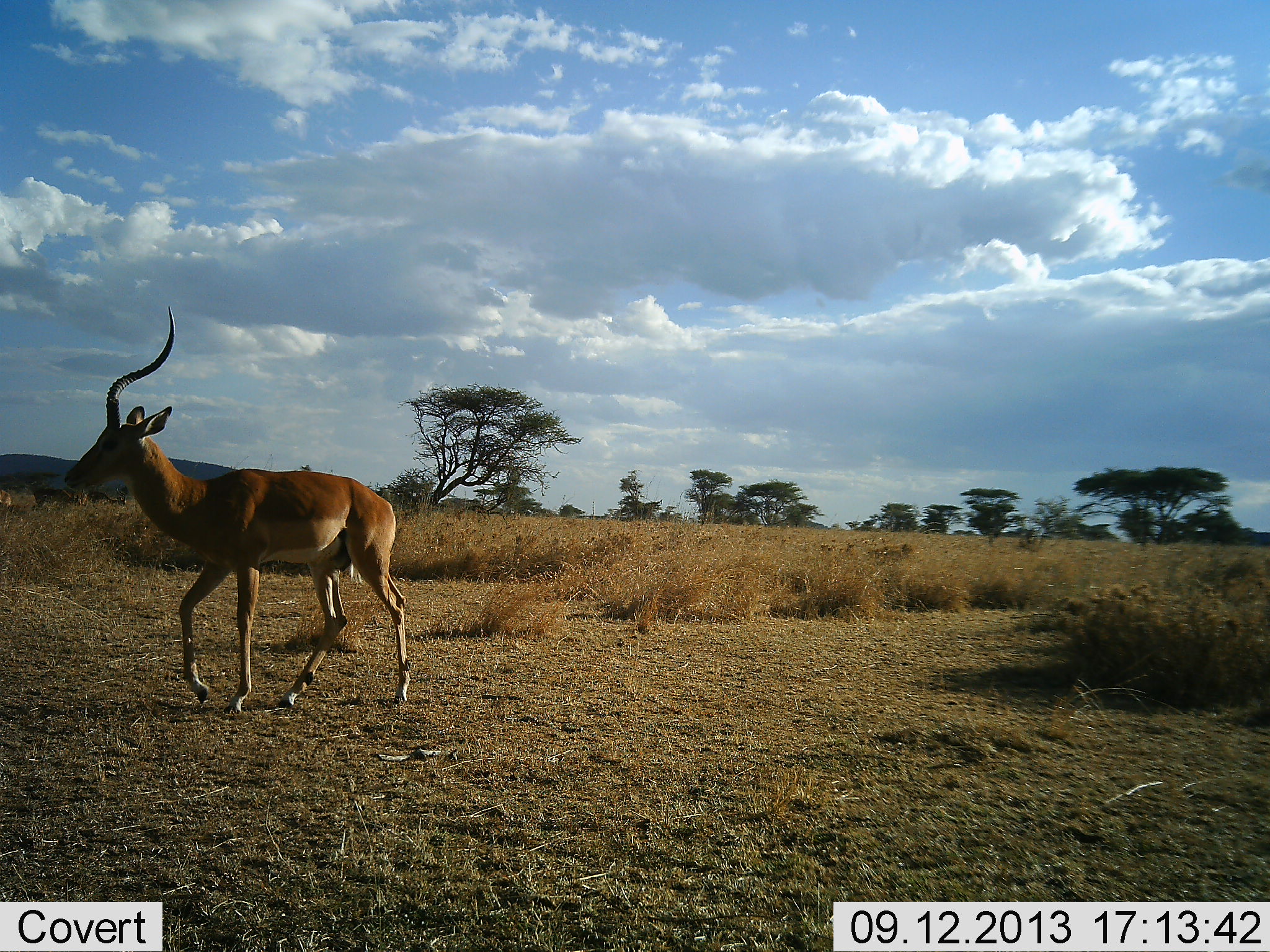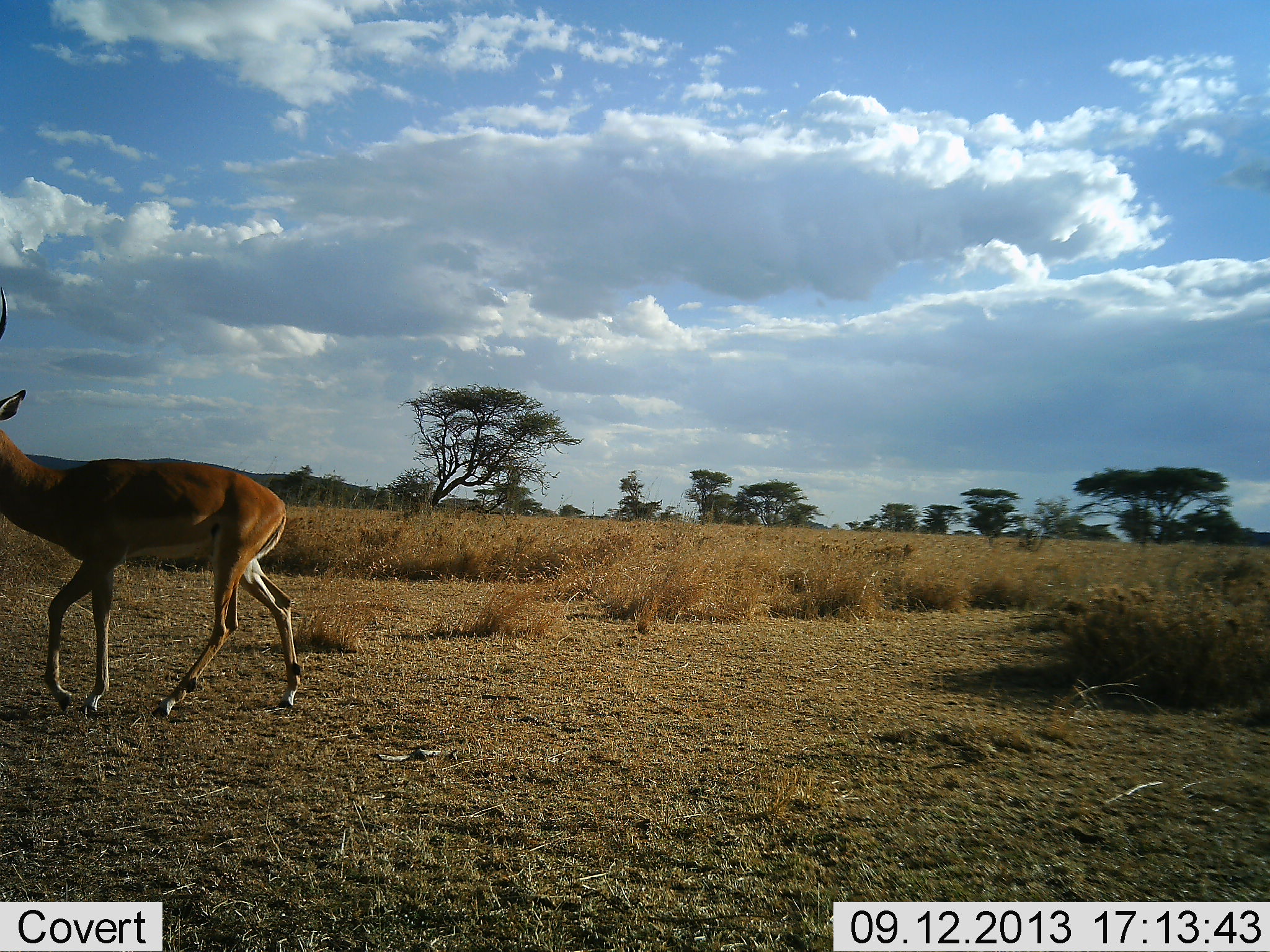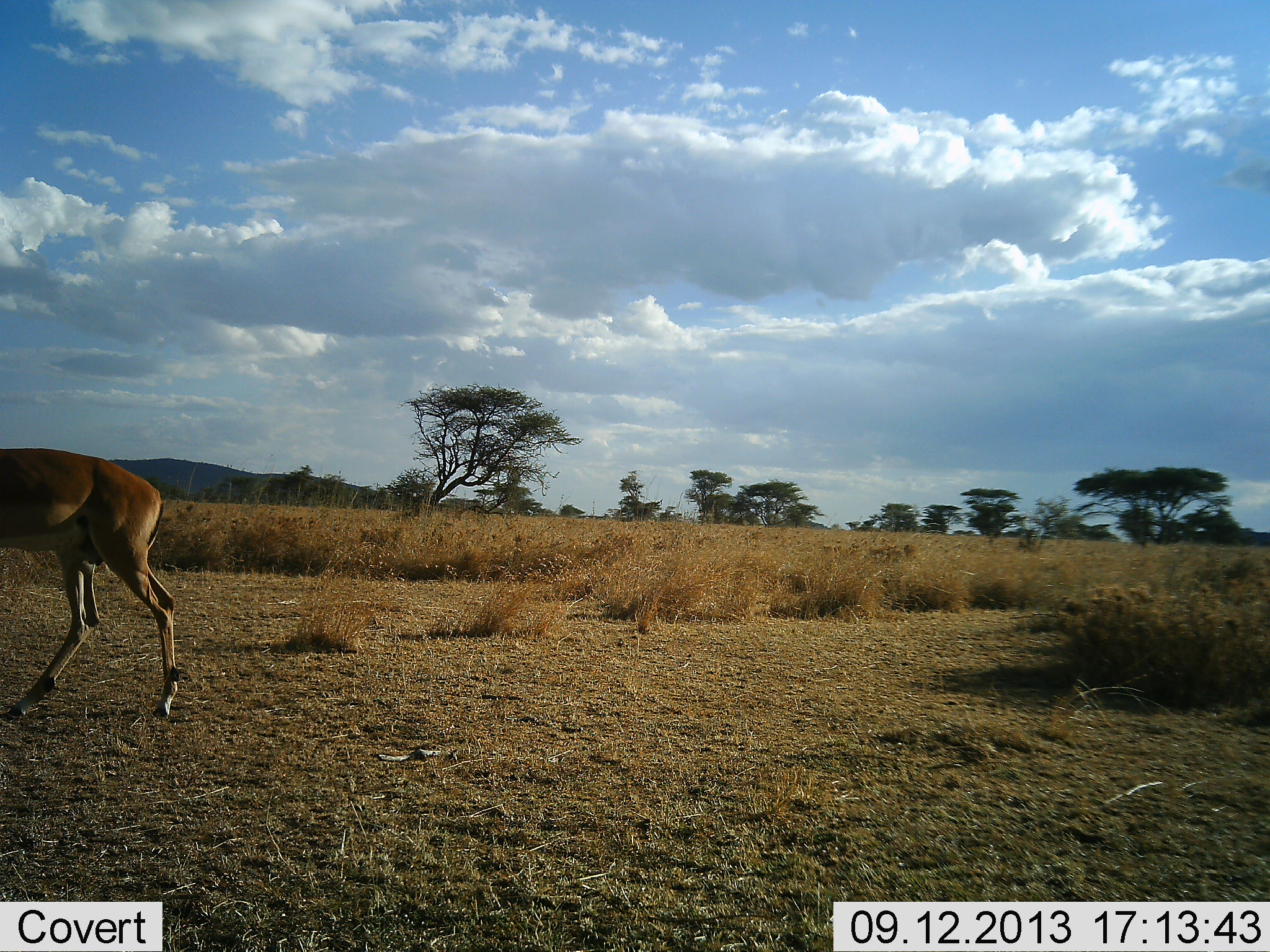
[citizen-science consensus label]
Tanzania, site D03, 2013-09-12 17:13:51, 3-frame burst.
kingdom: Animalia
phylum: Chordata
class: Mammalia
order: Artiodactyla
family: Bovidae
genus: Aepyceros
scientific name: Aepyceros melampus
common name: impala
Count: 1.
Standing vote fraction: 8%.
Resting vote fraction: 0%.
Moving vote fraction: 96%.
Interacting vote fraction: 0%.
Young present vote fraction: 0%.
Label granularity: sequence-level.